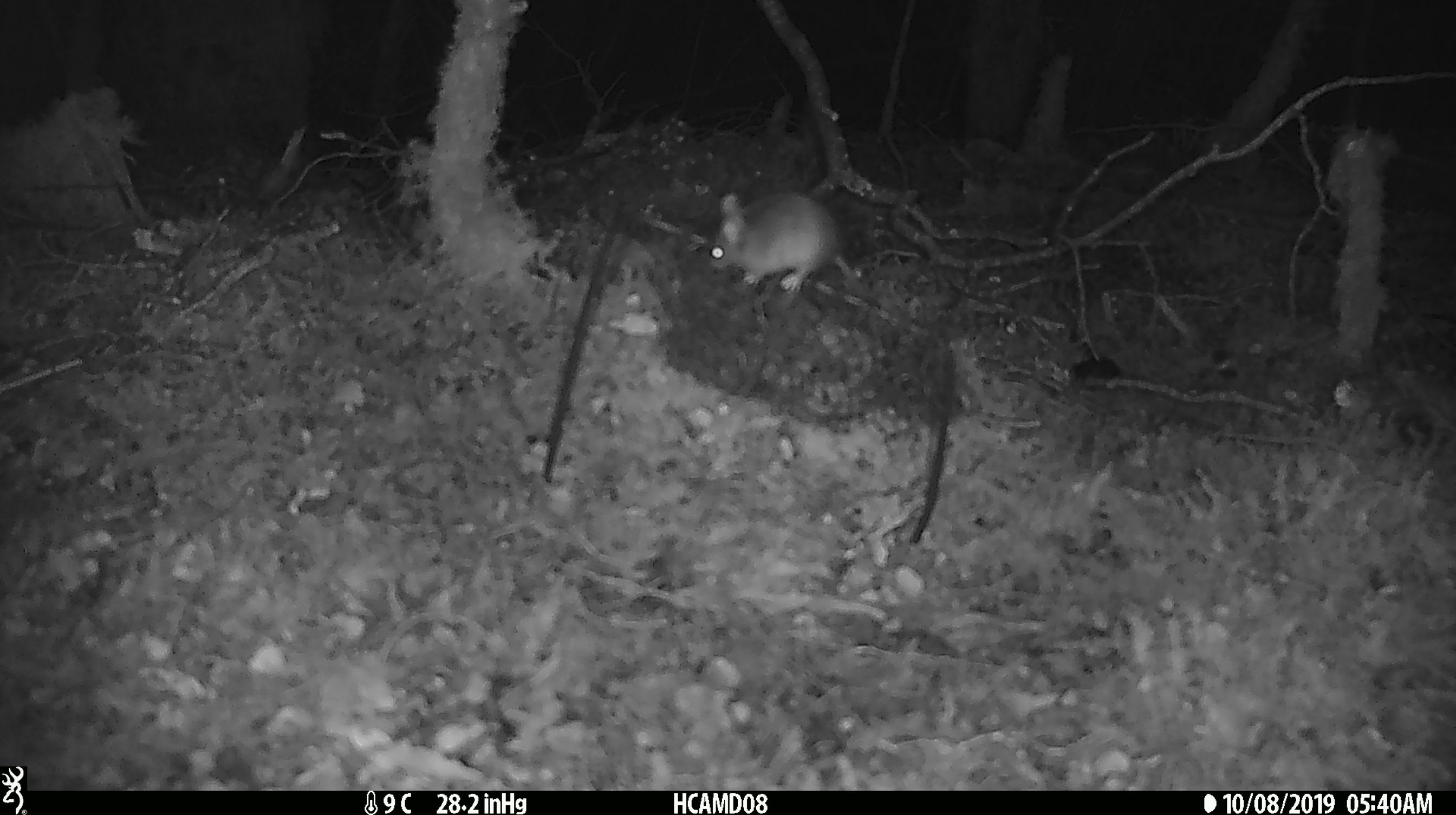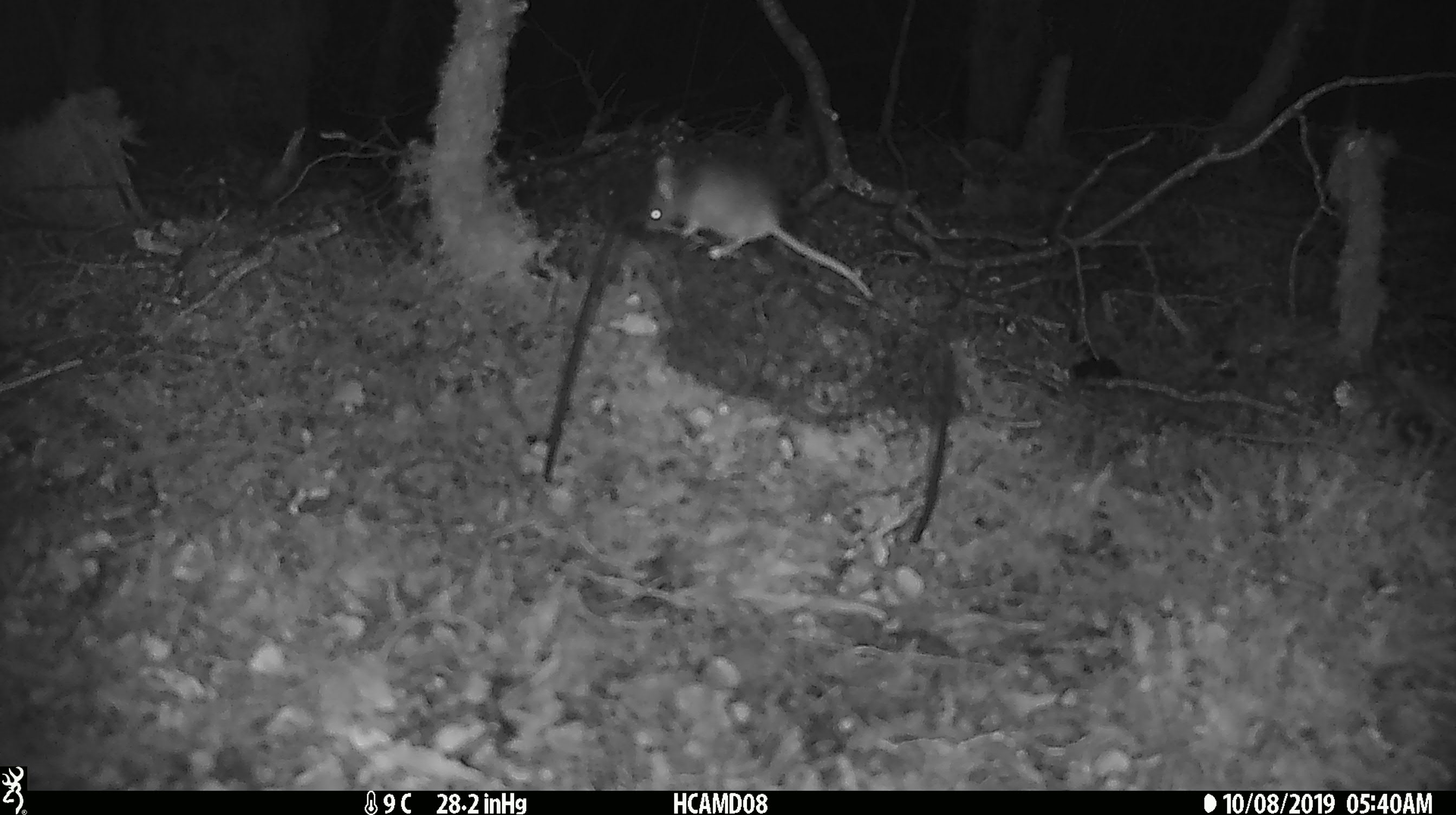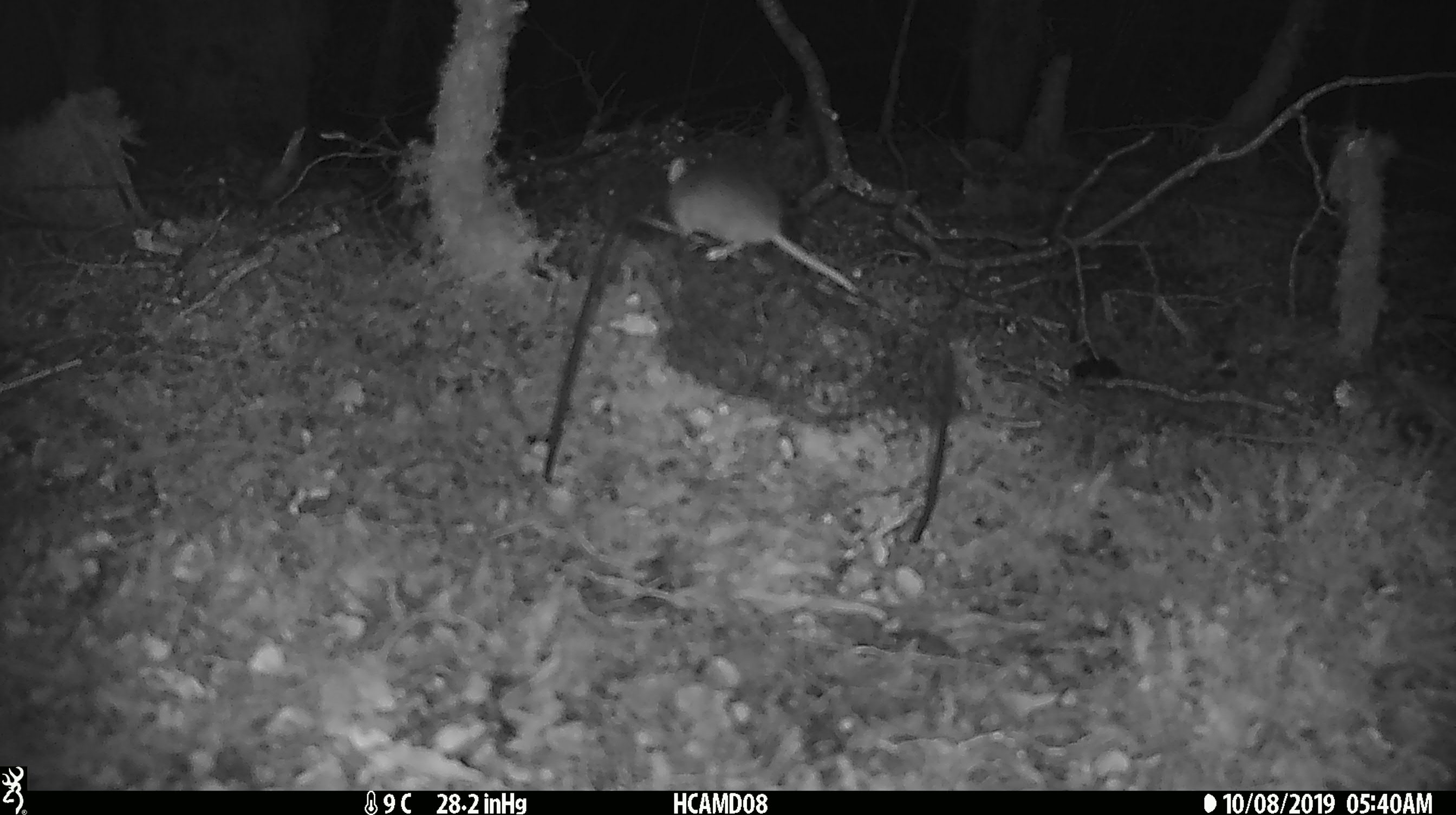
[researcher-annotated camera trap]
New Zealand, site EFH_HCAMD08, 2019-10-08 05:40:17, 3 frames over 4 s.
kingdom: Animalia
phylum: Chordata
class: Mammalia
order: Rodentia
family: Muridae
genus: Mus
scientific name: Mus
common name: mouse